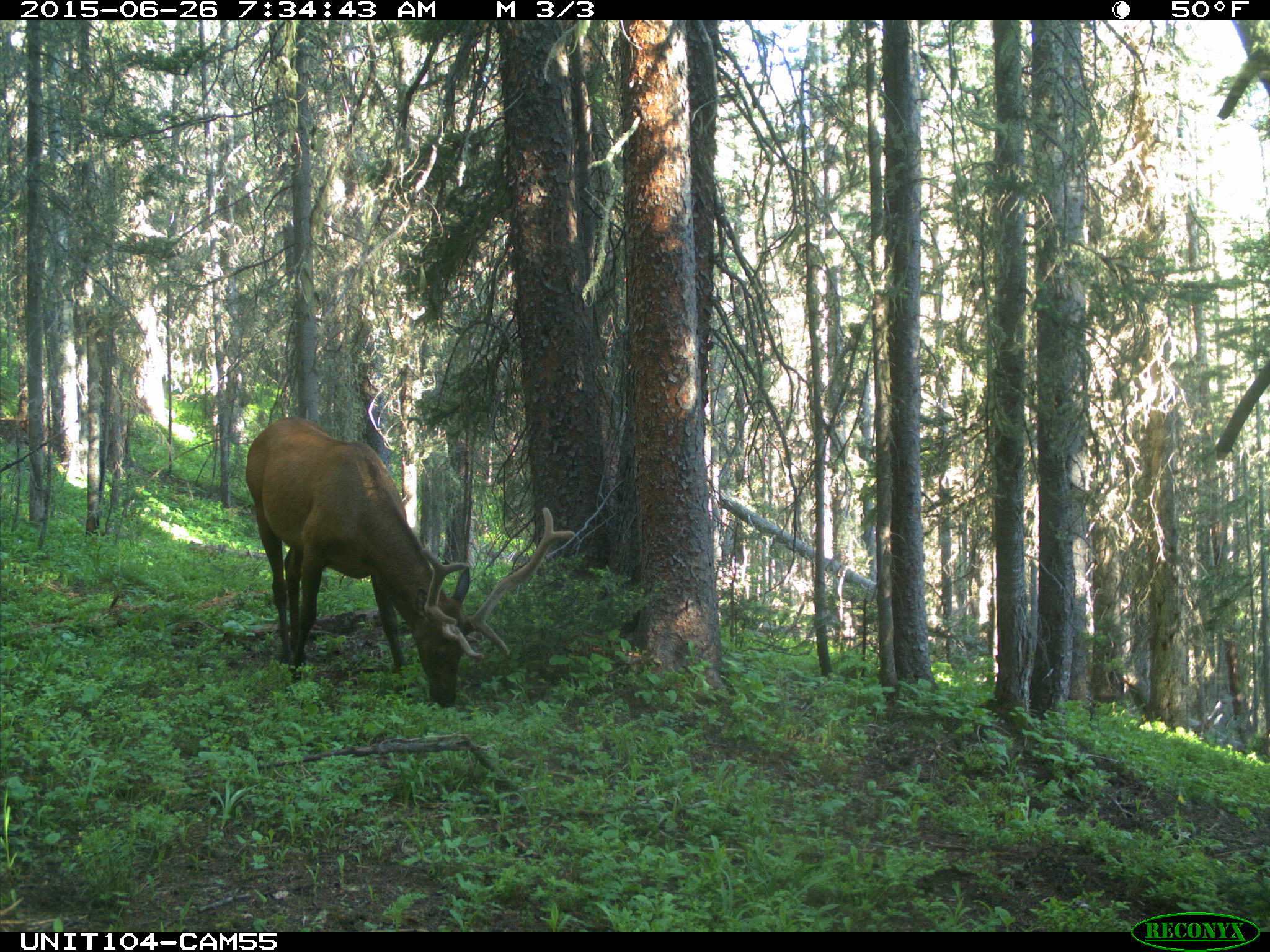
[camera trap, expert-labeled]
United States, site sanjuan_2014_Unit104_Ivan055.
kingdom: Animalia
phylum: Chordata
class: Mammalia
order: Artiodactyla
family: Cervidae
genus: Cervus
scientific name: Cervus elaphus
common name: red deer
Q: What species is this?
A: Cervus elaphus (red deer).